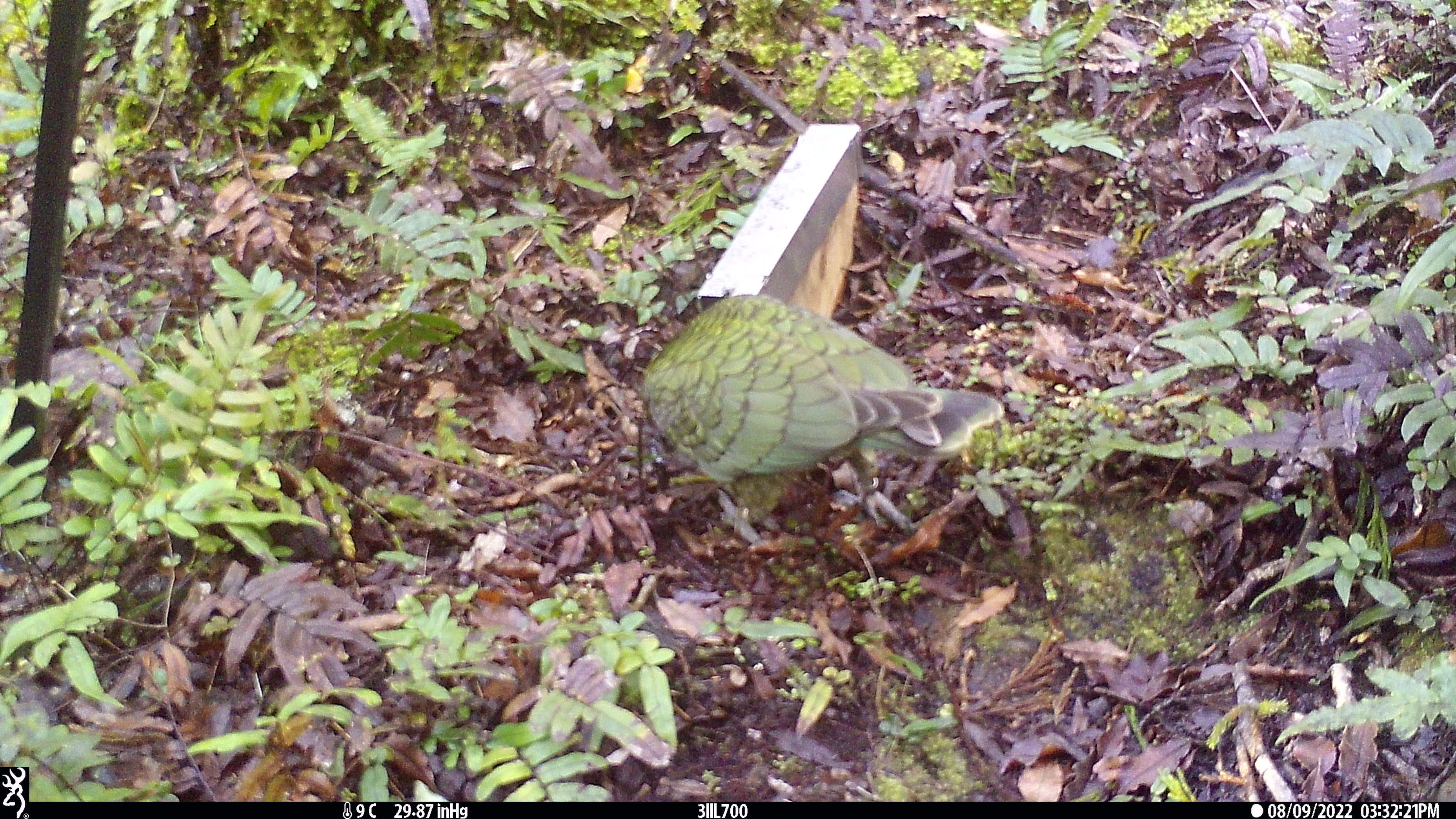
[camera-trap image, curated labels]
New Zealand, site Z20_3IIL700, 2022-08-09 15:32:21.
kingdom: Animalia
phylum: Chordata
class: Aves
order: Psittaciformes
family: Strigopidae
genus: Nestor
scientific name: Nestor notabilis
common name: kea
Kea (Nestor notabilis).